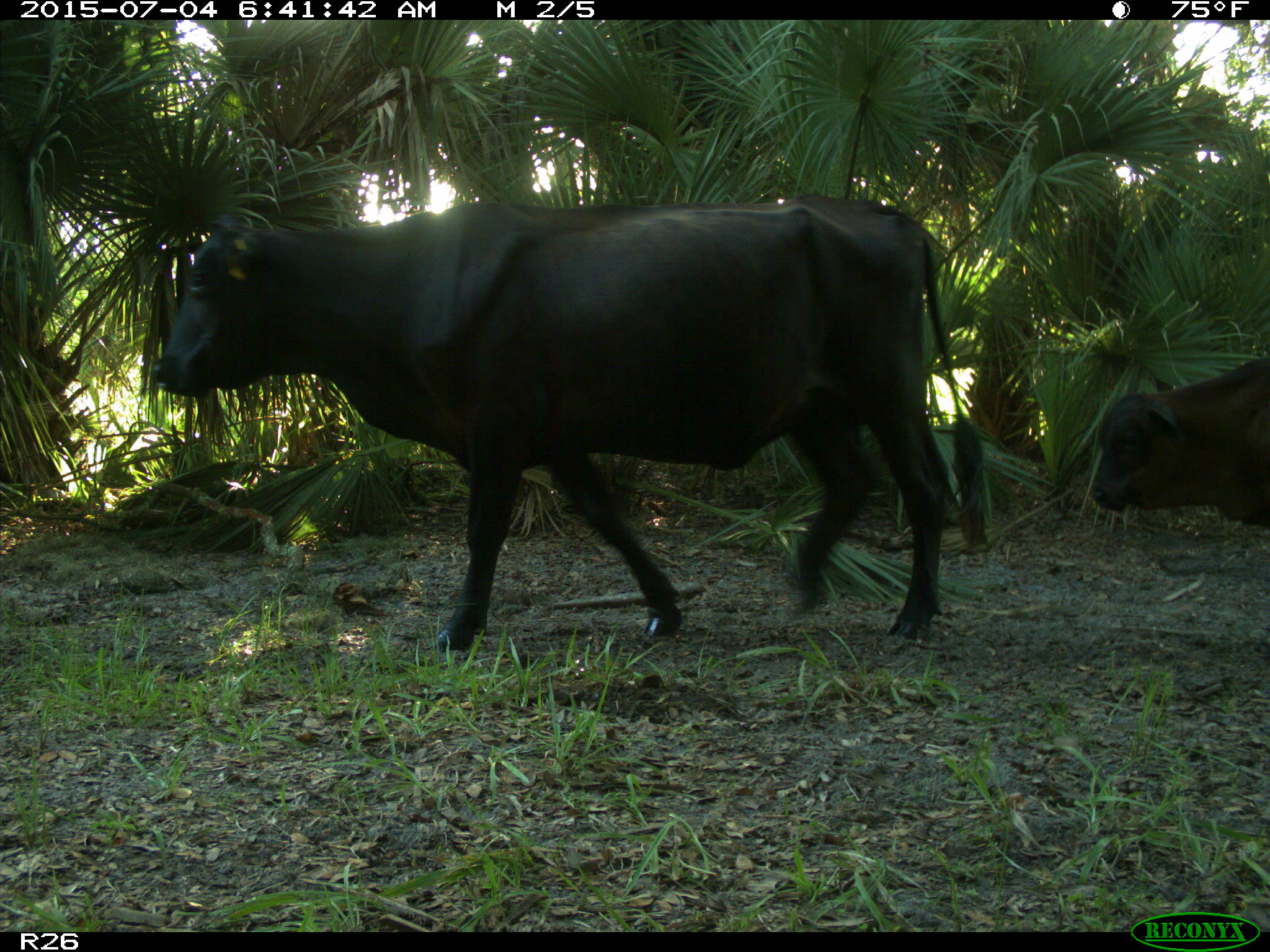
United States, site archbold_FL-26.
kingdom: Animalia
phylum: Chordata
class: Mammalia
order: Artiodactyla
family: Bovidae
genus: Bos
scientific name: Bos taurus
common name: domestic cow